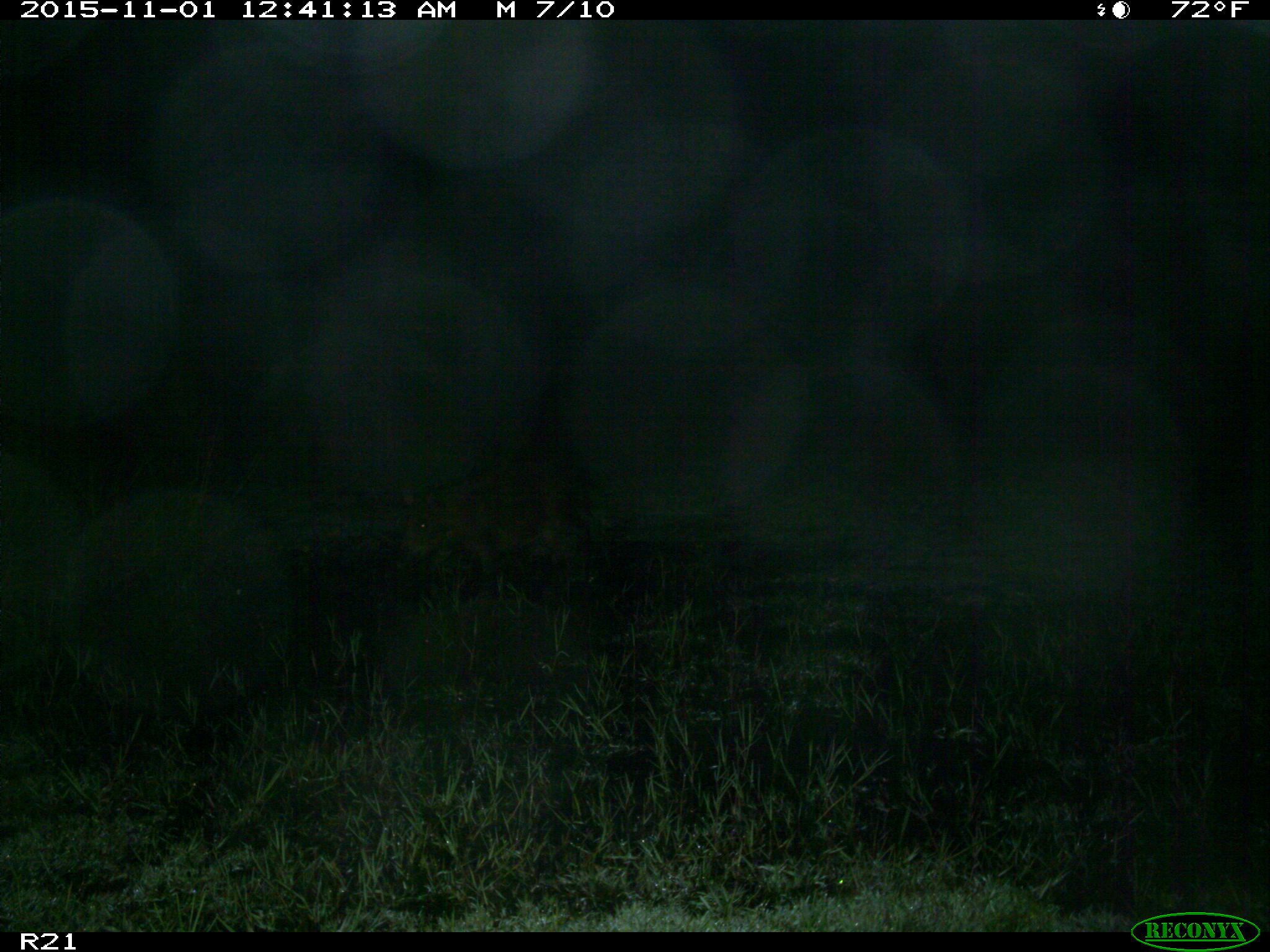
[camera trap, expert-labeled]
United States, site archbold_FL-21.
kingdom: Animalia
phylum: Chordata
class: Mammalia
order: Artiodactyla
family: Suidae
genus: Sus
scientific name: Sus scrofa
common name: wild boar